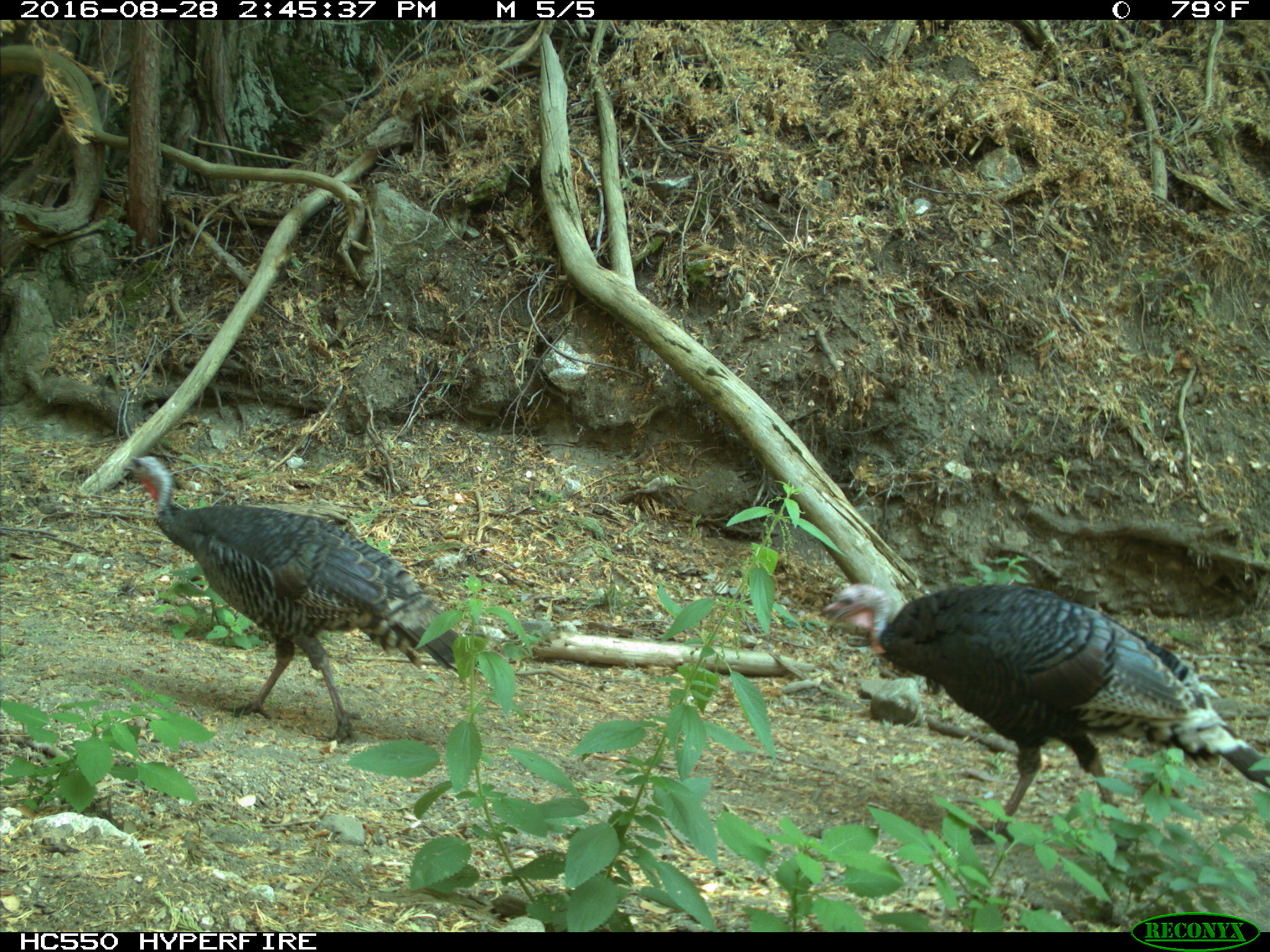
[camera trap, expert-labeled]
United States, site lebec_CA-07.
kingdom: Animalia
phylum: Chordata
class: Aves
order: Galliformes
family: Phasianidae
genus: Meleagris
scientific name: Meleagris gallopavo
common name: wild turkey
Meleagris gallopavo (wild turkey).